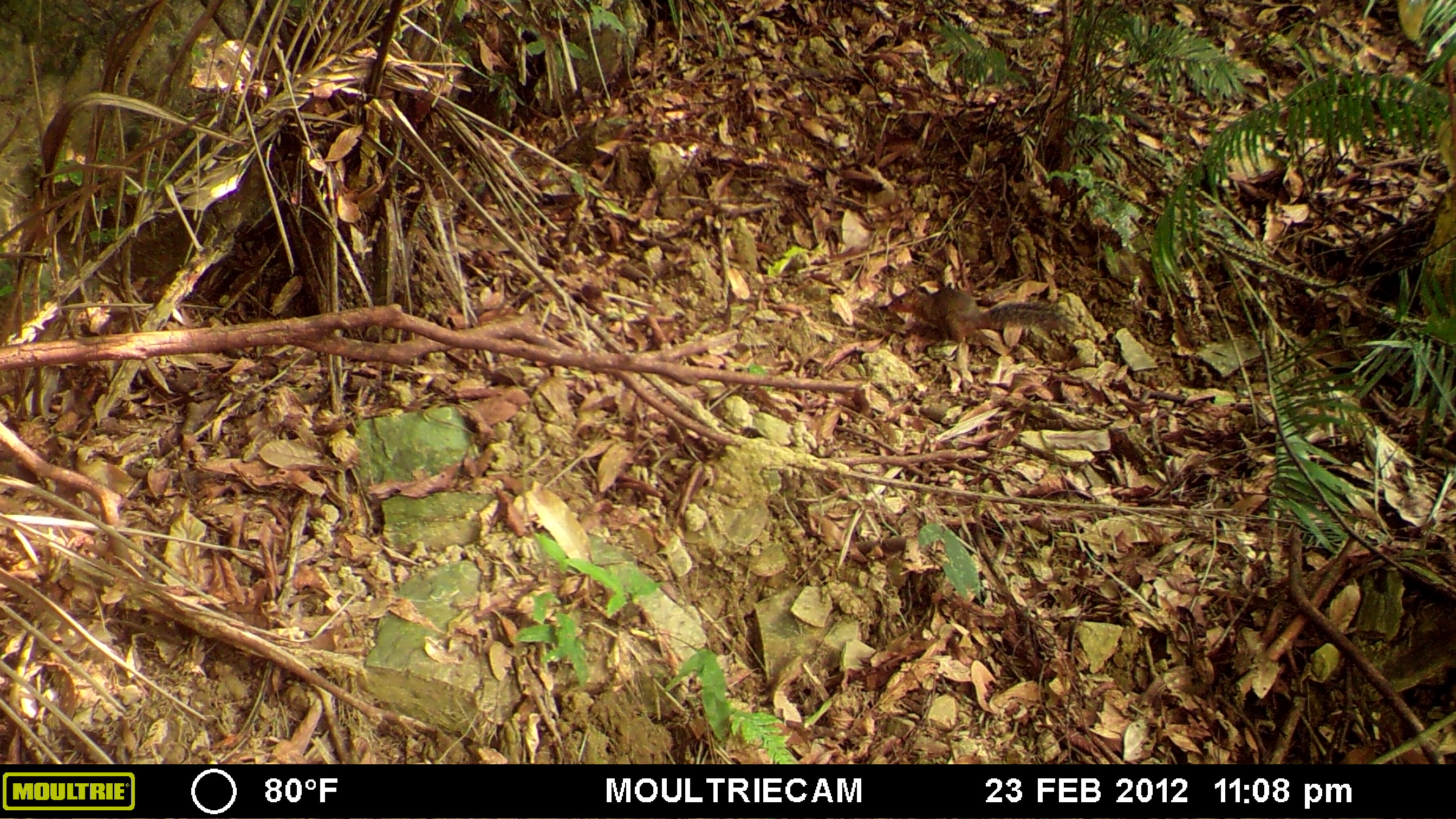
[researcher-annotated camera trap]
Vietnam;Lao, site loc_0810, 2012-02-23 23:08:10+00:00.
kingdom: Animalia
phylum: Chordata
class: Mammalia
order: Rodentia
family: Sciuridae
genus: Dremomys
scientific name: Dremomys rufigenis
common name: red-cheeked squirrel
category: red cheeked squirrel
Red cheeked squirrel (red-cheeked squirrel) (Dremomys rufigenis). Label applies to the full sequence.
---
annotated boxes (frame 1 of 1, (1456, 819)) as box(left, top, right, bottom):
red cheeked squirrel: box(885, 287, 1078, 347)